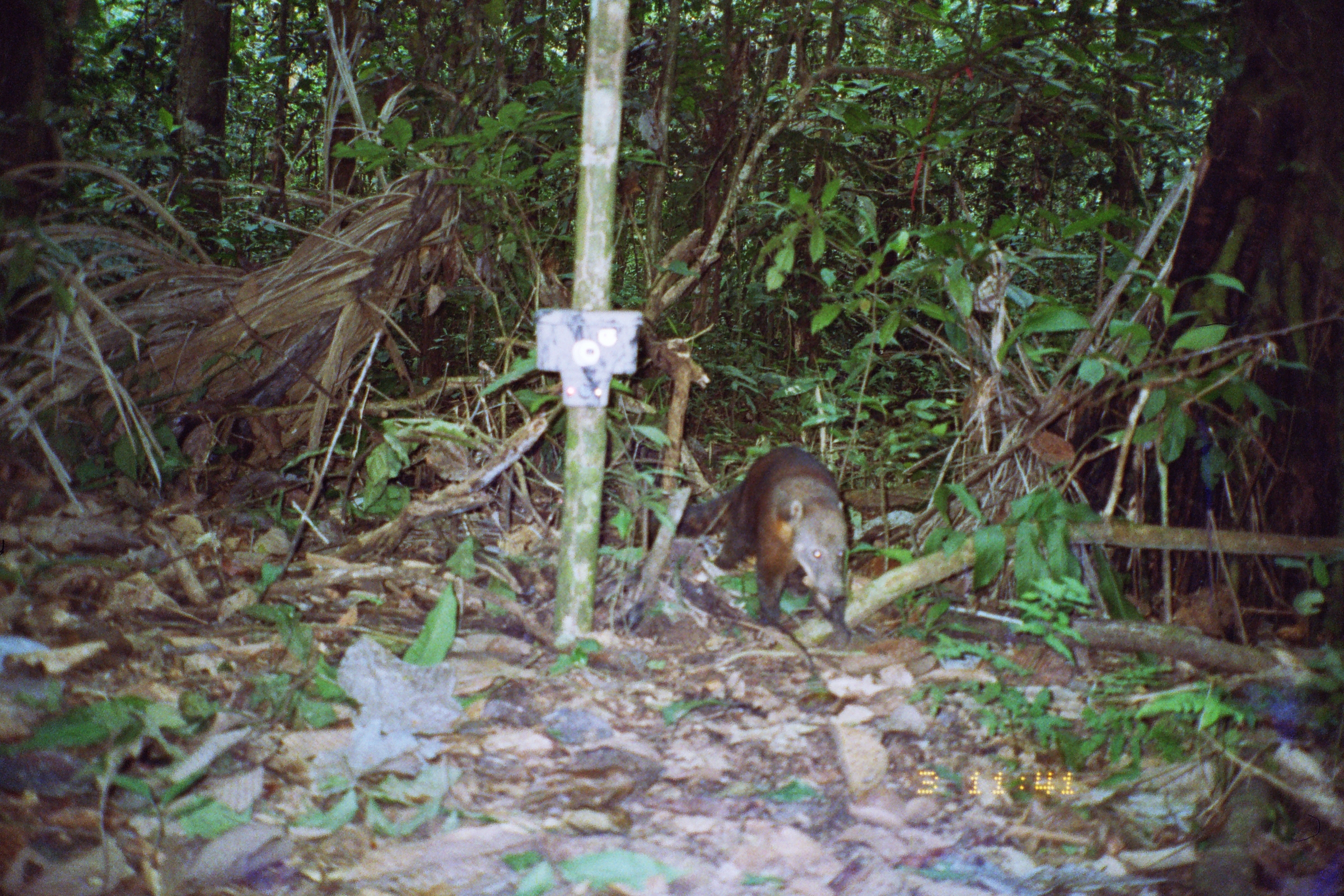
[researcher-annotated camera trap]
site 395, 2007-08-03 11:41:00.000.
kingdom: Animalia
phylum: Chordata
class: Mammalia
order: Carnivora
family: Procyonidae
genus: Nasua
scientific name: Nasua nasua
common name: south american coati